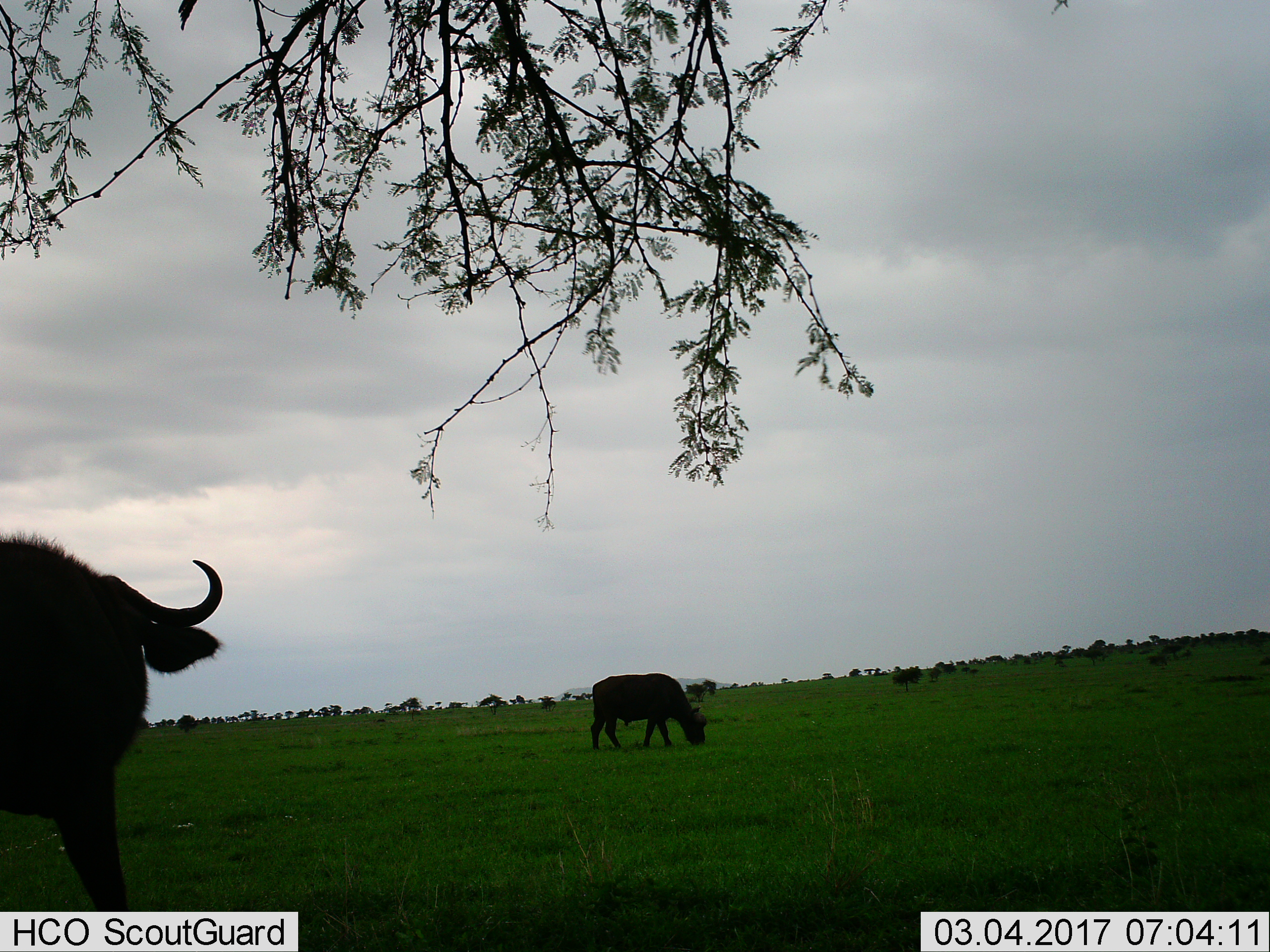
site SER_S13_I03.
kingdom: Animalia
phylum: Chordata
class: Mammalia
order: Artiodactyla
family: Bovidae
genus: Syncerus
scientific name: Syncerus caffer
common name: african buffalo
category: buffalo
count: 2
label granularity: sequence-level